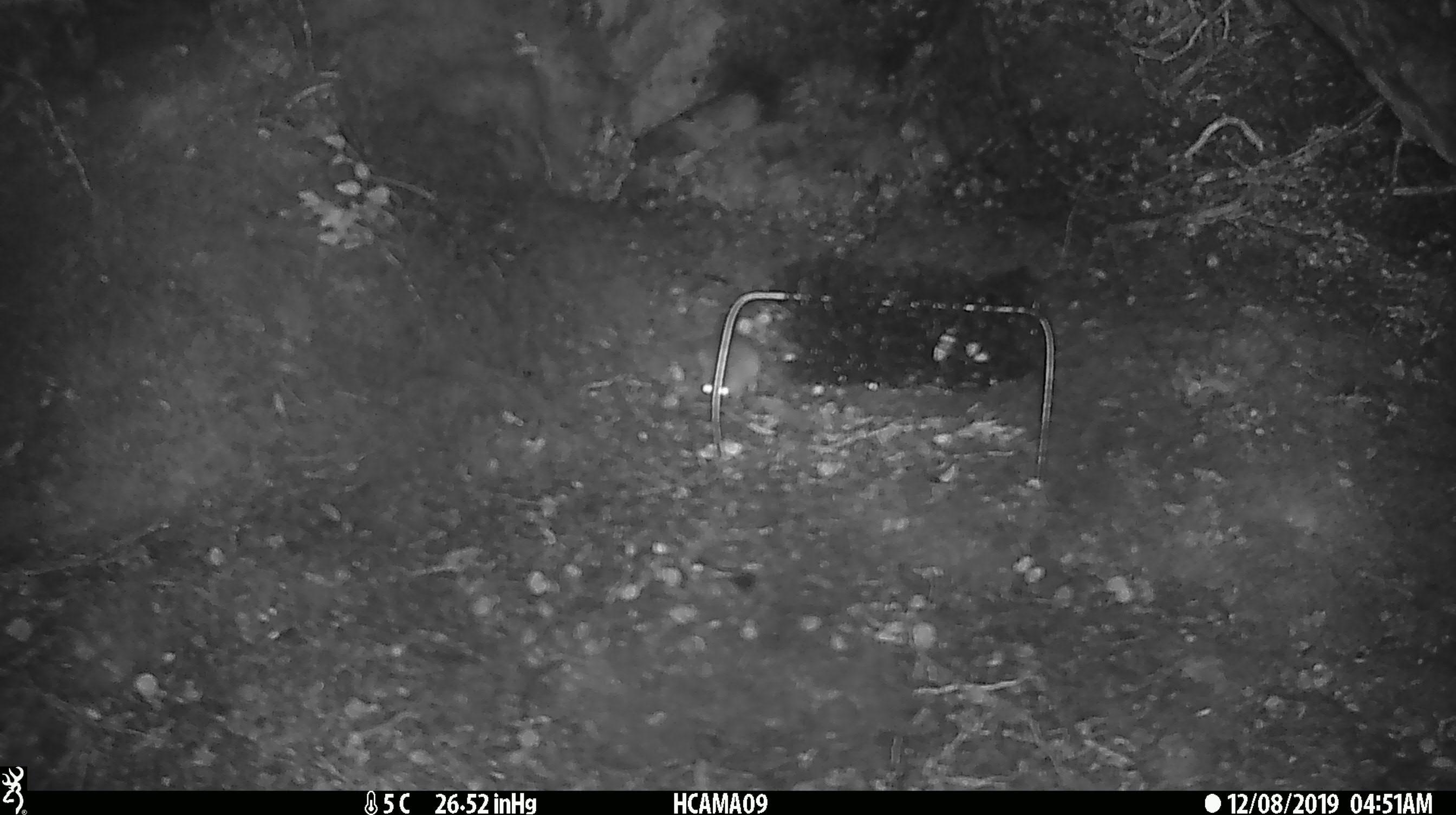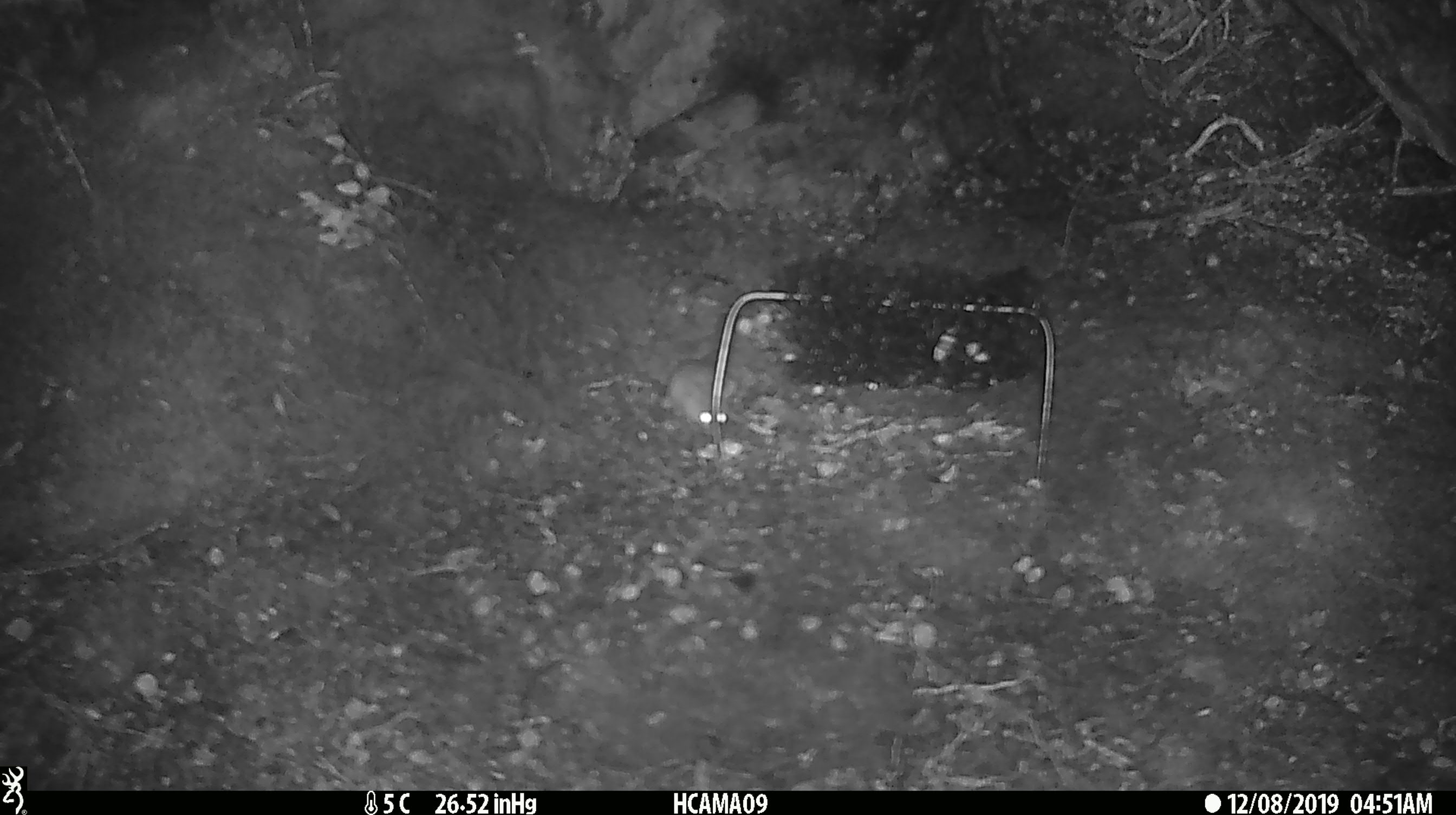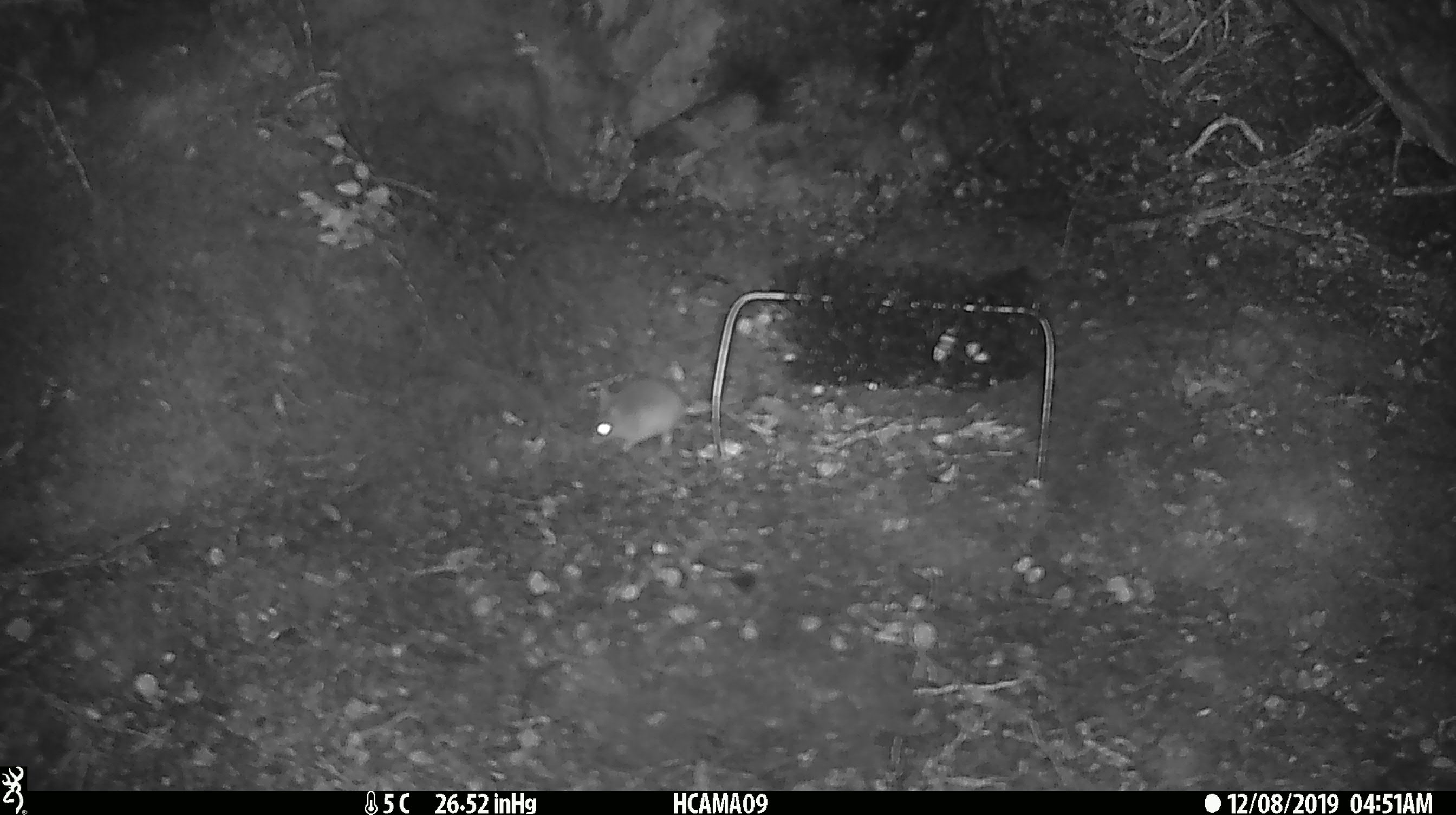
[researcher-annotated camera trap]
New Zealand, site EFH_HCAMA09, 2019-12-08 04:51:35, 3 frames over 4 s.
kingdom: Animalia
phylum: Chordata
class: Mammalia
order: Rodentia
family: Muridae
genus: Mus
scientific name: Mus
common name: mouse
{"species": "mouse (Mus)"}